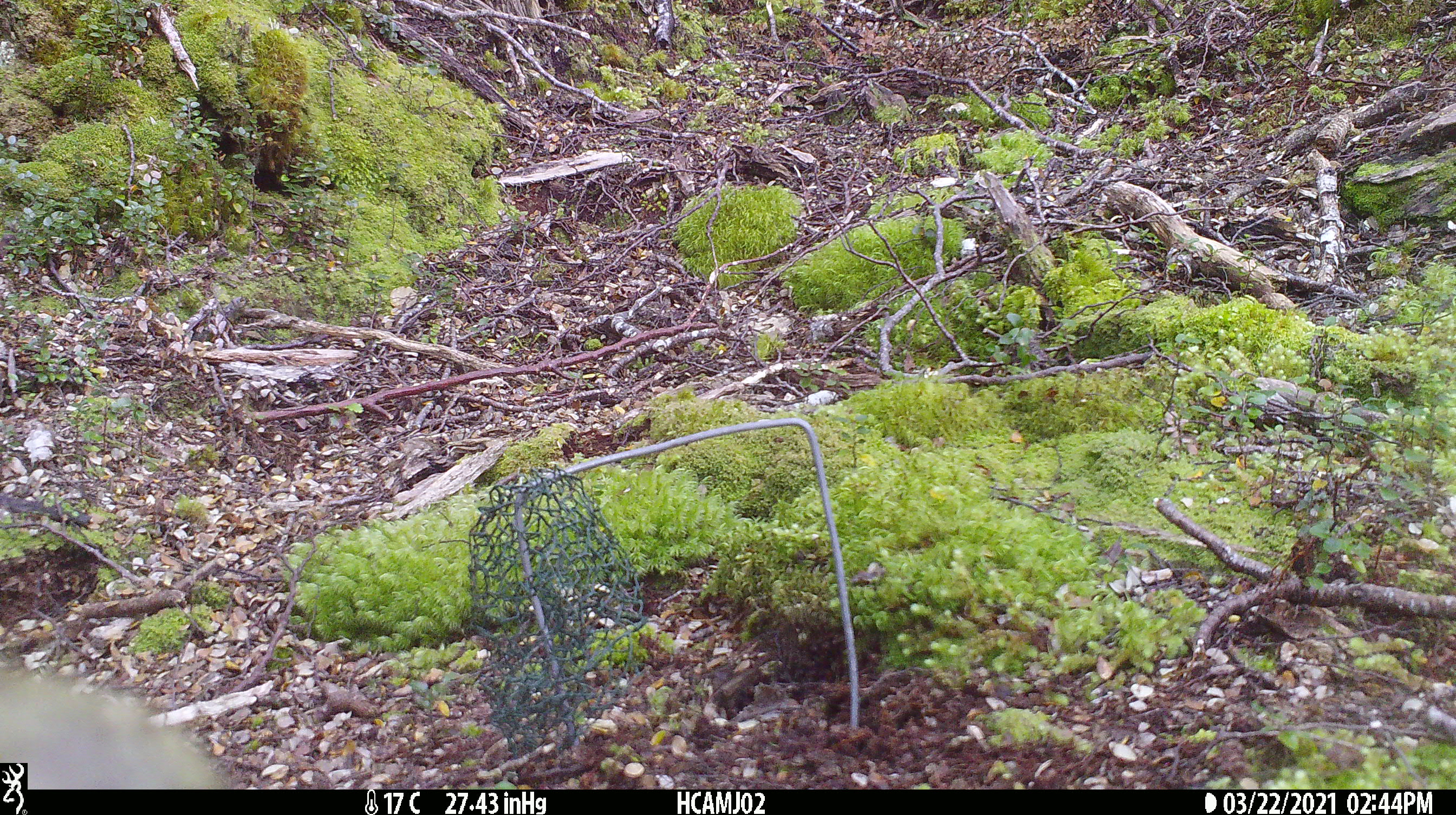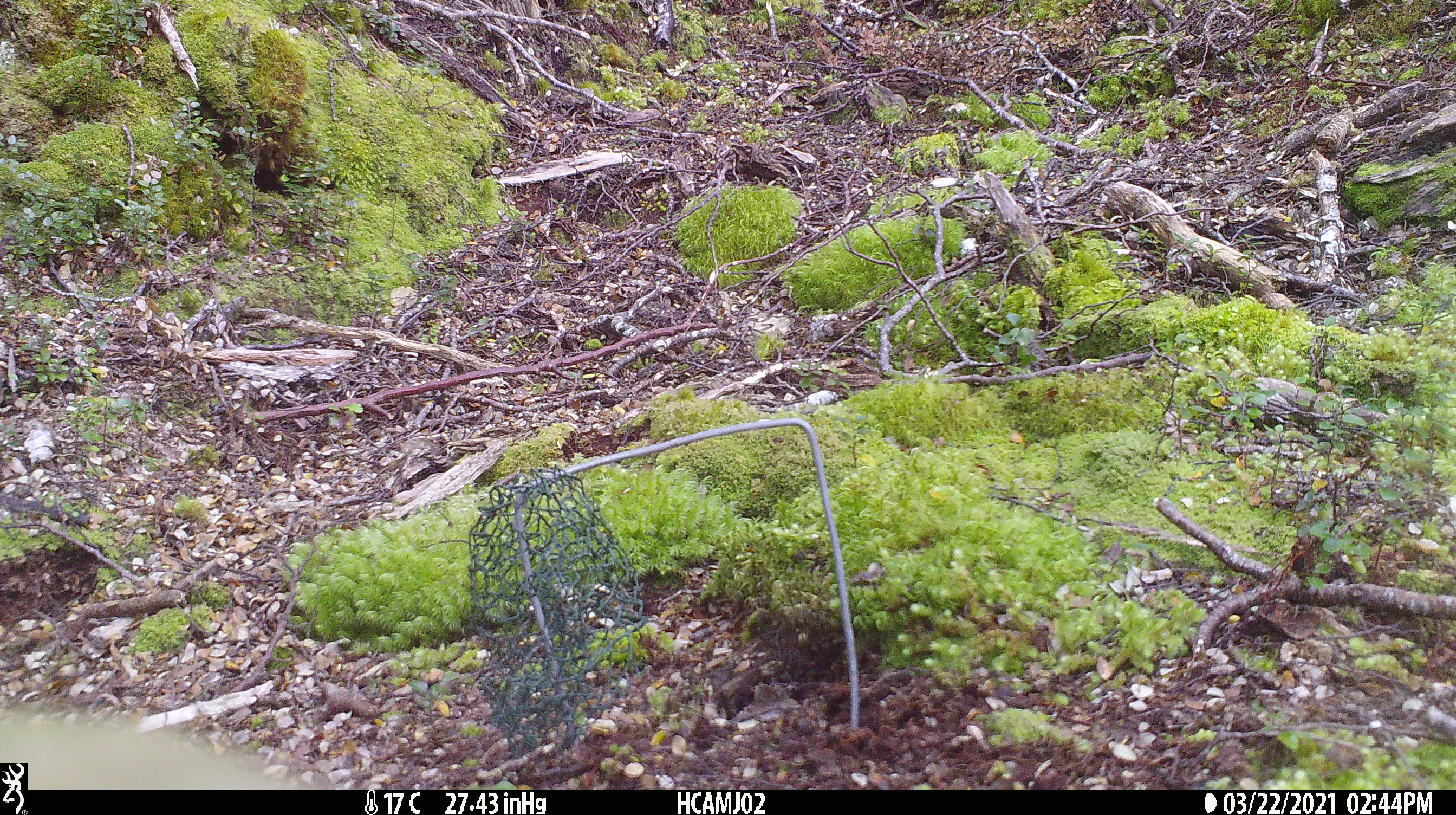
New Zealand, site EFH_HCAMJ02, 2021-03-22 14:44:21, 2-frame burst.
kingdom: Animalia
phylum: Chordata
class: Aves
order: Psittaciformes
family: Strigopidae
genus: Nestor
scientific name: Nestor notabilis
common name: kea